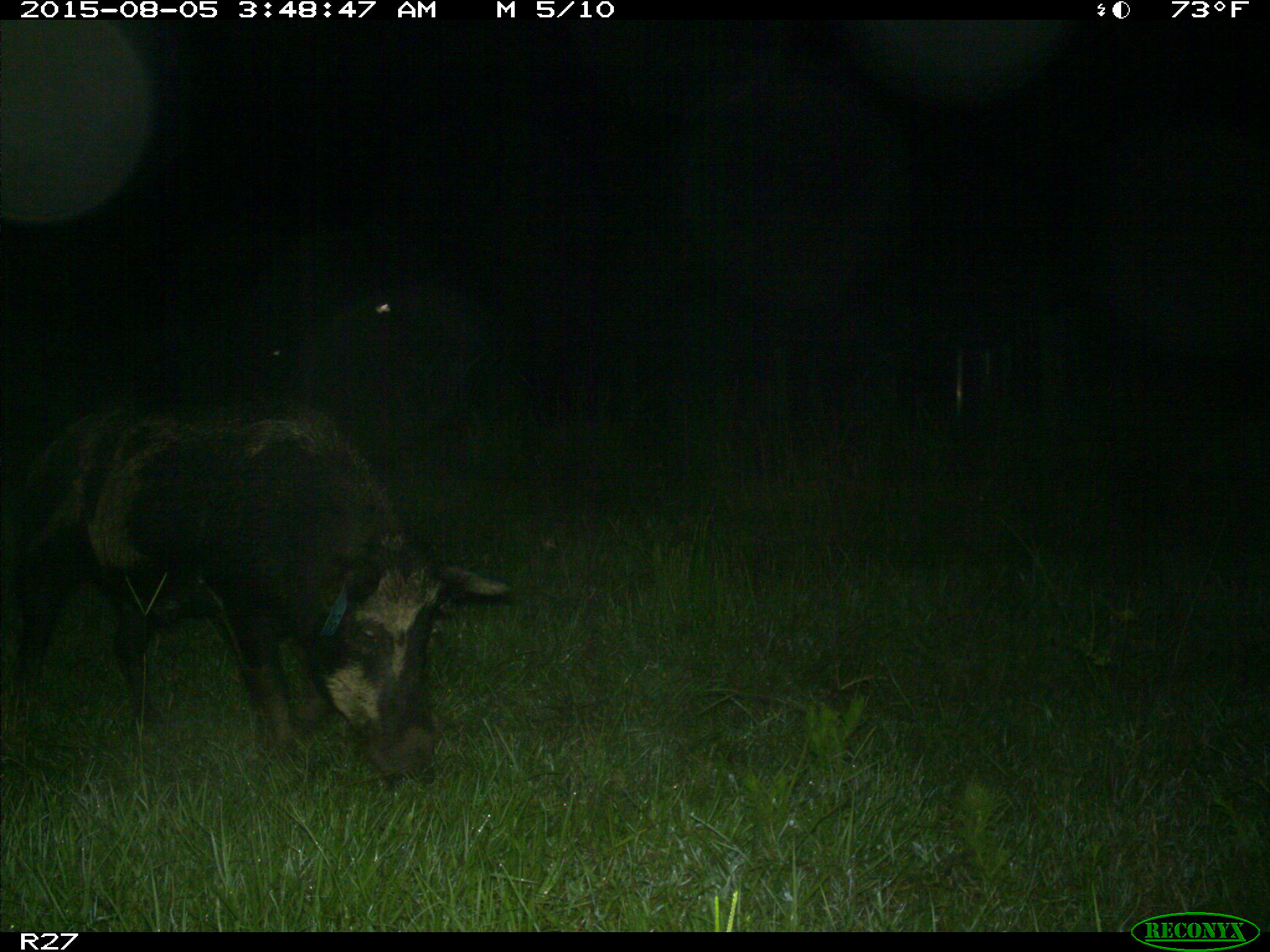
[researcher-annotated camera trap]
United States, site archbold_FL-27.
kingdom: Animalia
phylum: Chordata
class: Mammalia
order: Artiodactyla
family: Suidae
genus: Sus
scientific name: Sus scrofa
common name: wild boar